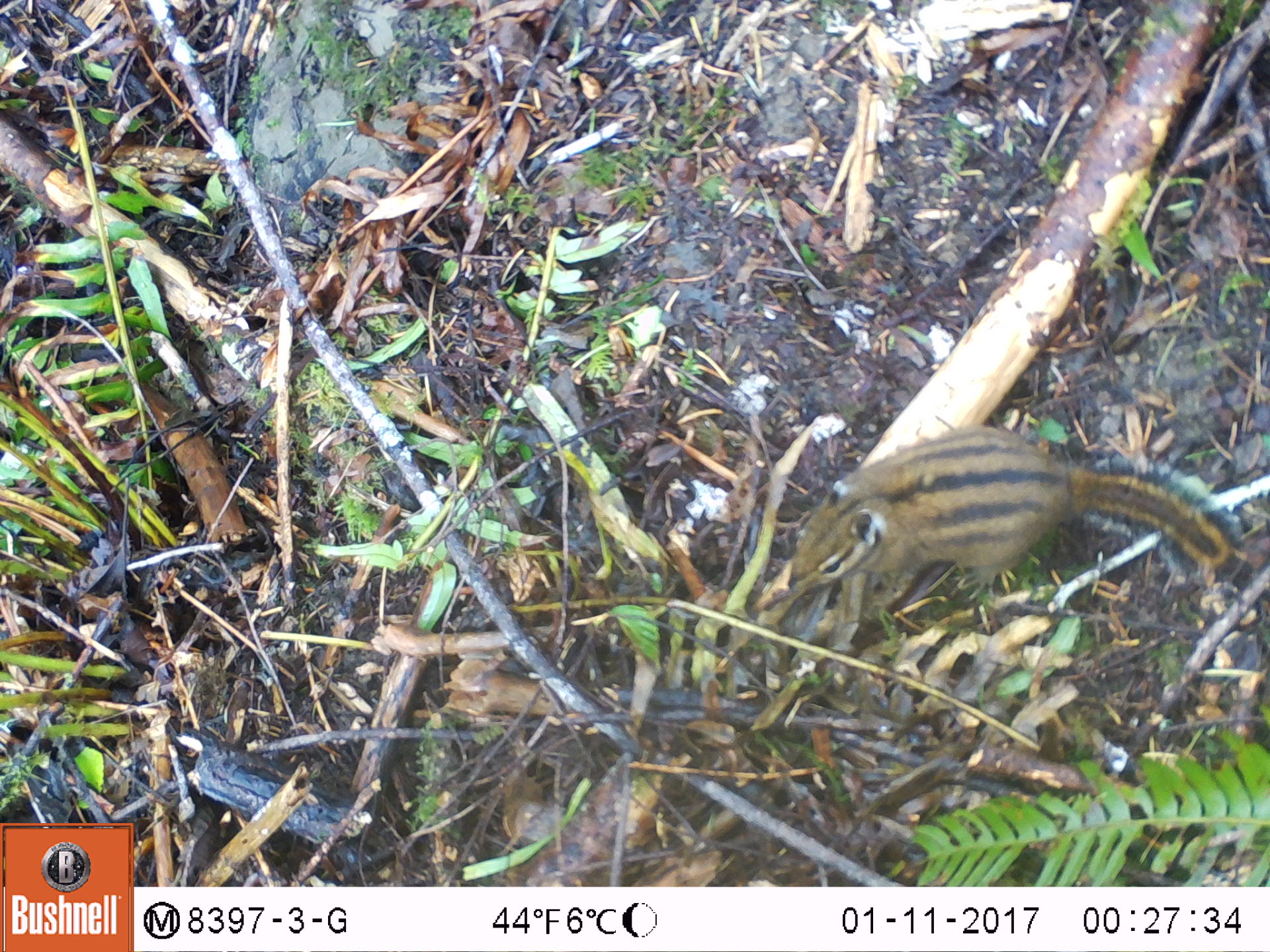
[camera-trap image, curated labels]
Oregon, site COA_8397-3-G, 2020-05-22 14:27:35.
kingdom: Animalia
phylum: Chordata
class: Mammalia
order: Rodentia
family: Sciuridae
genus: Neotamias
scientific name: Neotamias townsendii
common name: townsend's chipmunk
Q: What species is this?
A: Townsend's chipmunk (Neotamias townsendii).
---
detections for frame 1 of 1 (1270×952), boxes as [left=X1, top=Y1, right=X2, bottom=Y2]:
townsend's chipmunk: [left=777, top=413, right=1259, bottom=609]